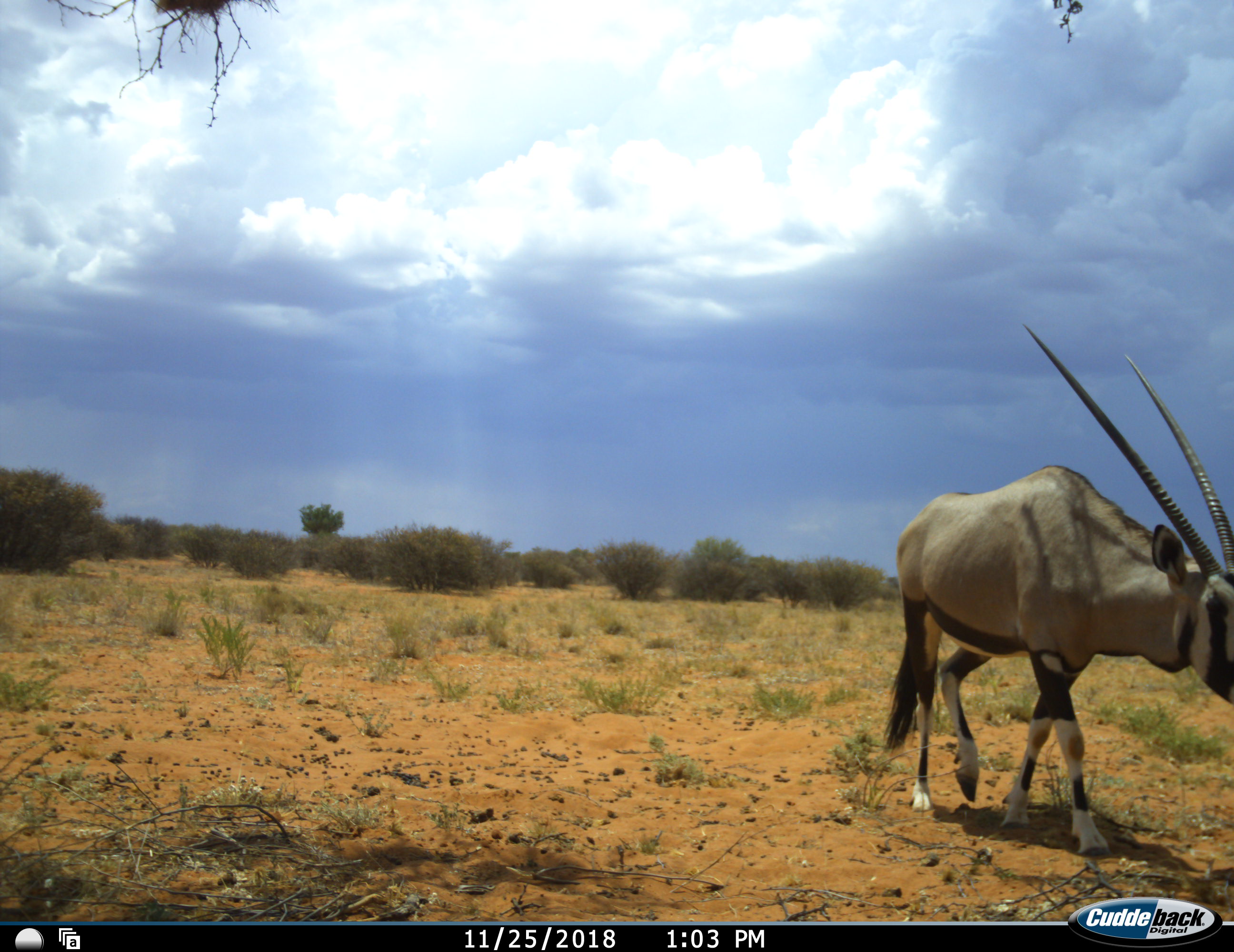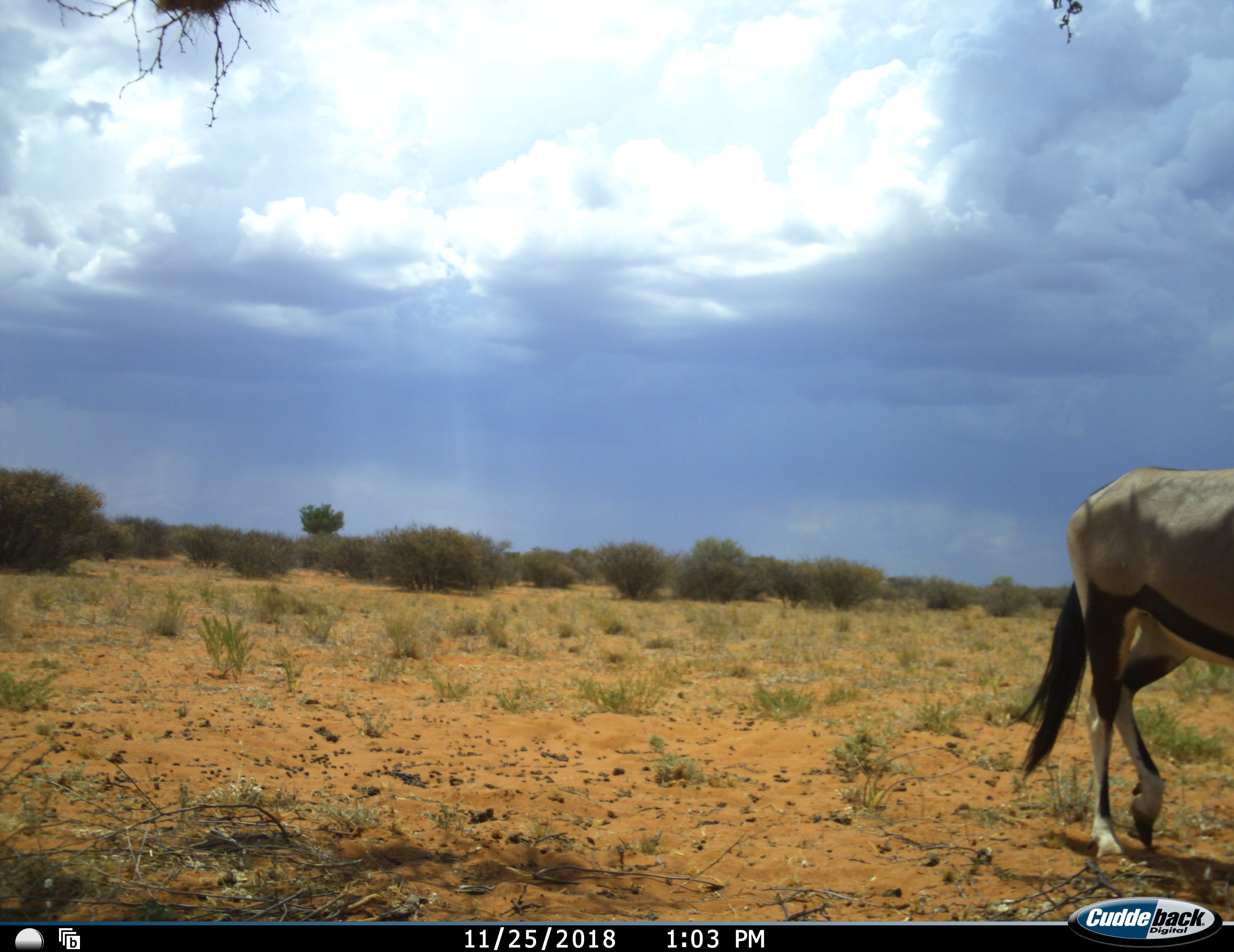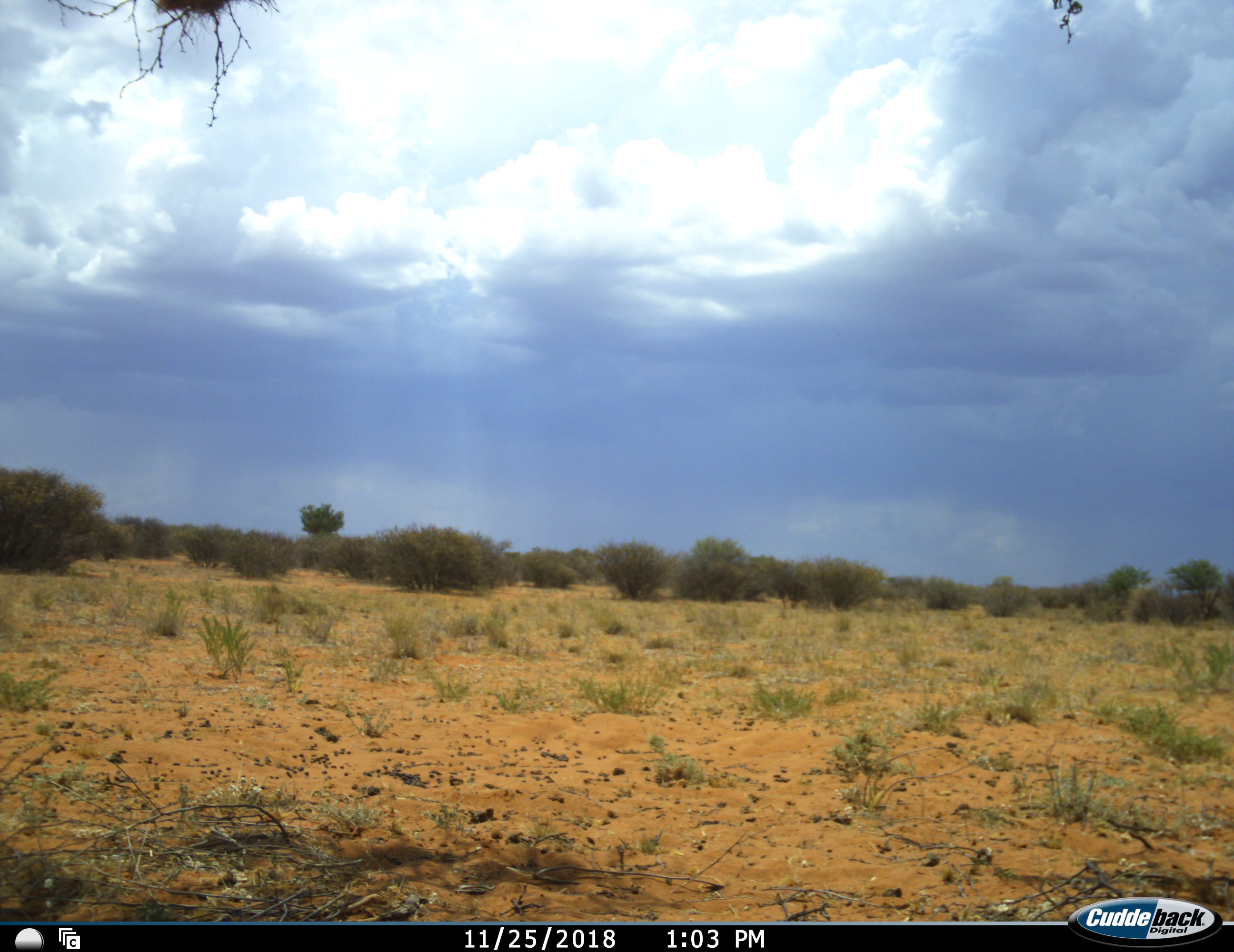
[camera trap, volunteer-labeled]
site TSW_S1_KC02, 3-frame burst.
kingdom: Animalia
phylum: Chordata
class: Mammalia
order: Artiodactyla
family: Bovidae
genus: Oryx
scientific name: Oryx gazella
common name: gemsbok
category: oryx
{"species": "oryx (gemsbok) (Oryx gazella)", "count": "1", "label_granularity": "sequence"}